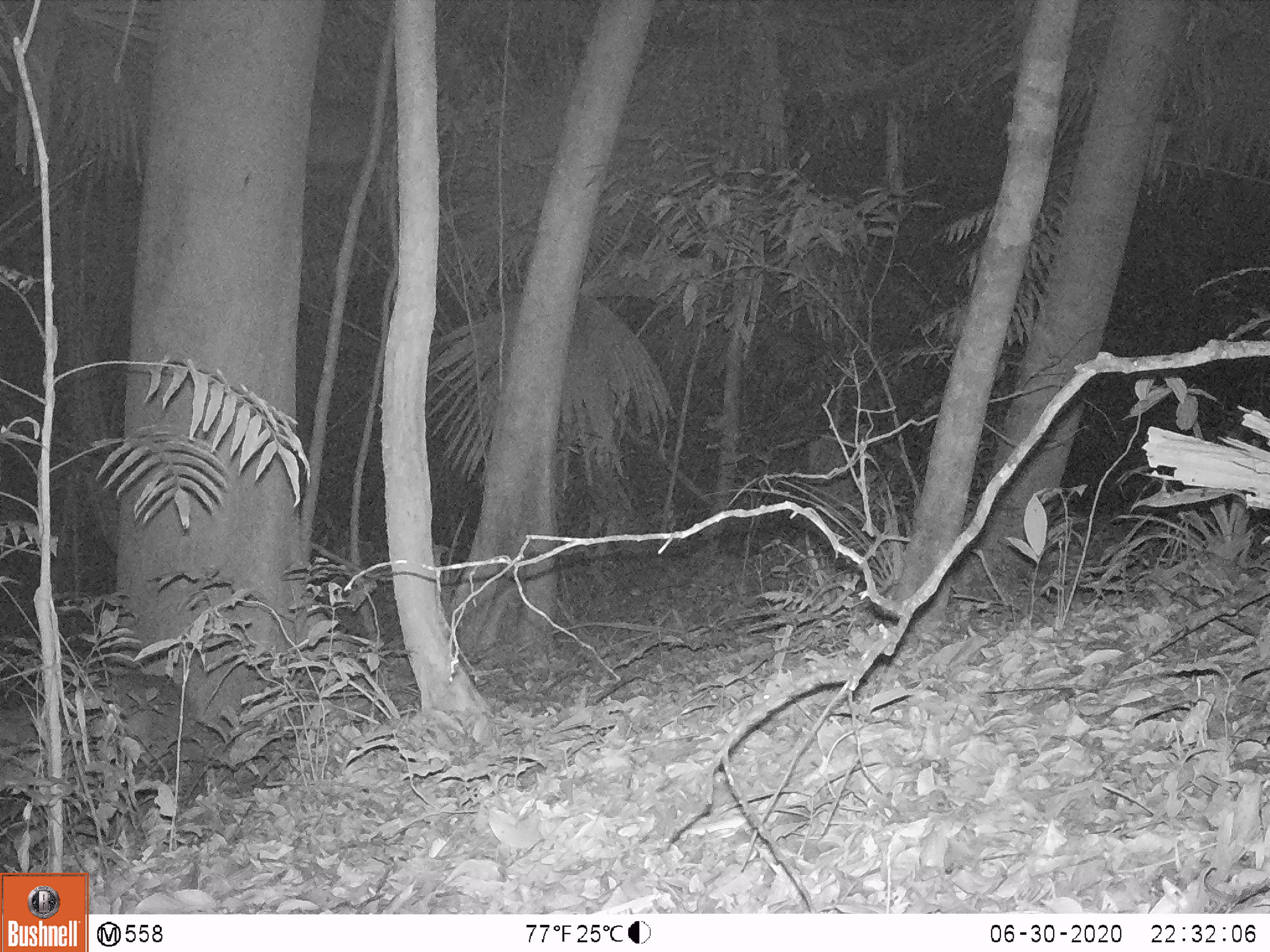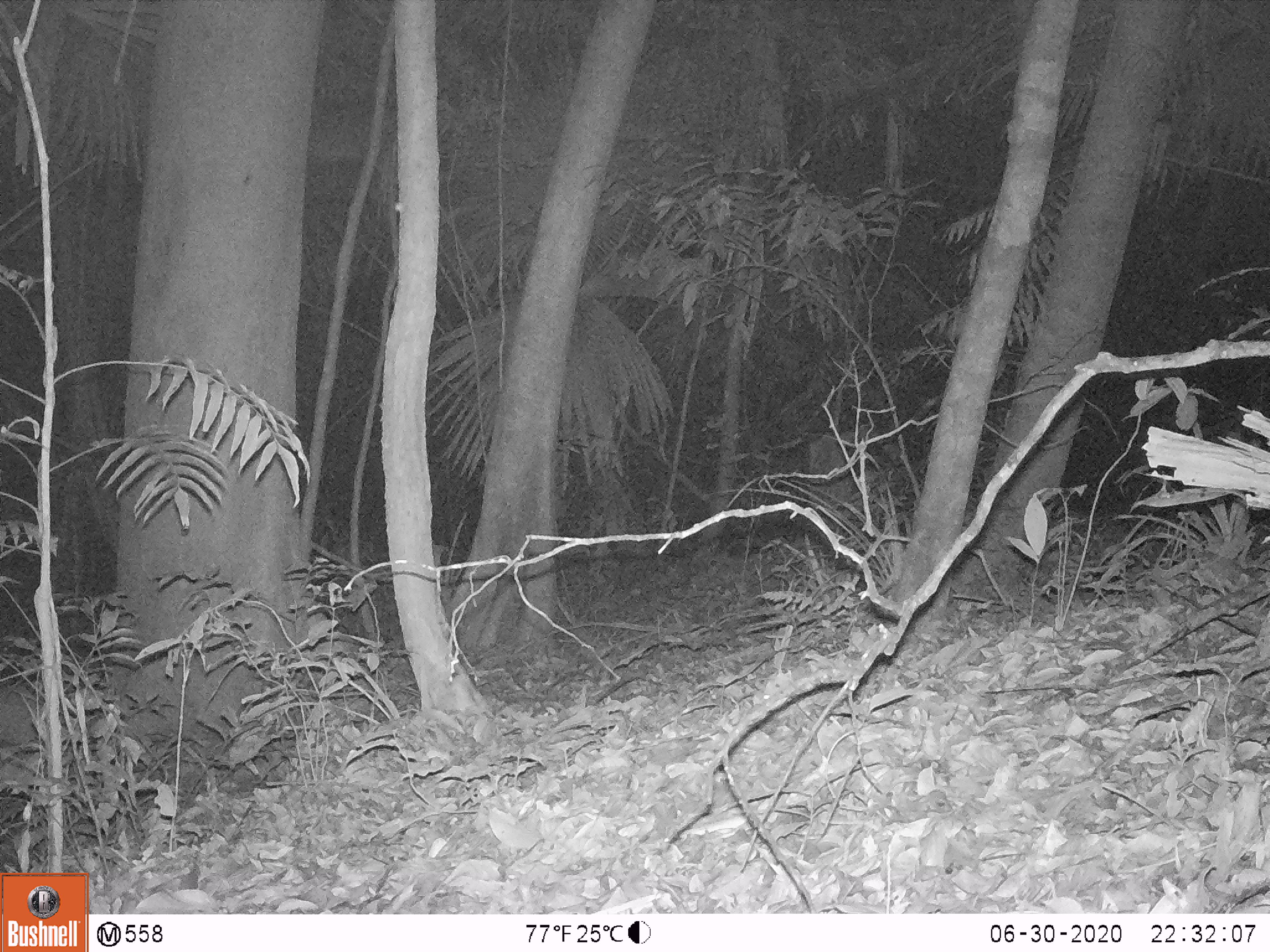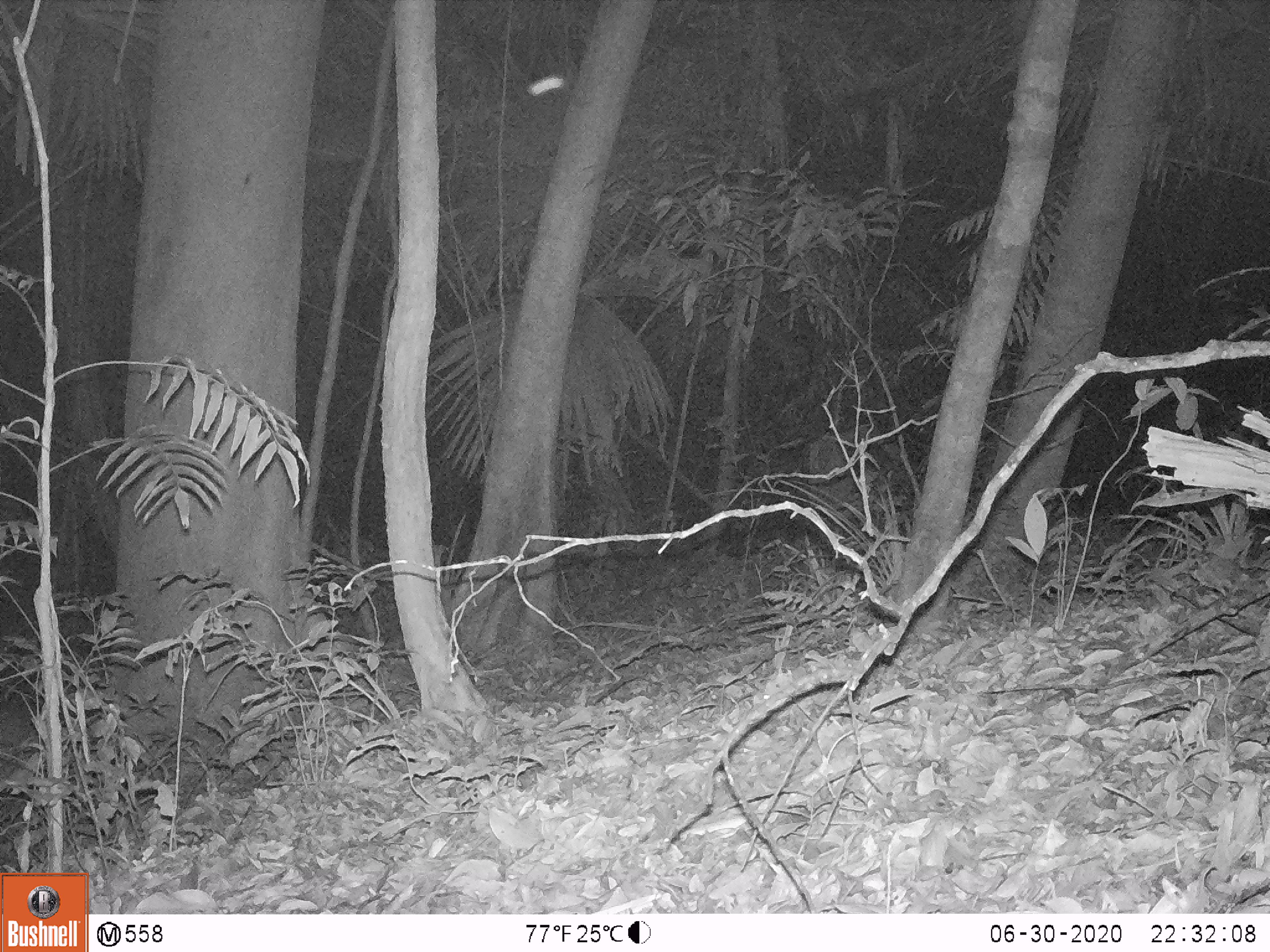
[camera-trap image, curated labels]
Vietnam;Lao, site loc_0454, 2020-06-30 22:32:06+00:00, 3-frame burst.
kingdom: Animalia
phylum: Chordata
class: Mammalia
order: Artiodactyla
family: Cervidae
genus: Muntiacus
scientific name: Muntiacus vuquangensis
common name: large-antlered muntjac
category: large antlered muntjac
Large antlered muntjac (large-antlered muntjac) (Muntiacus vuquangensis). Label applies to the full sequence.